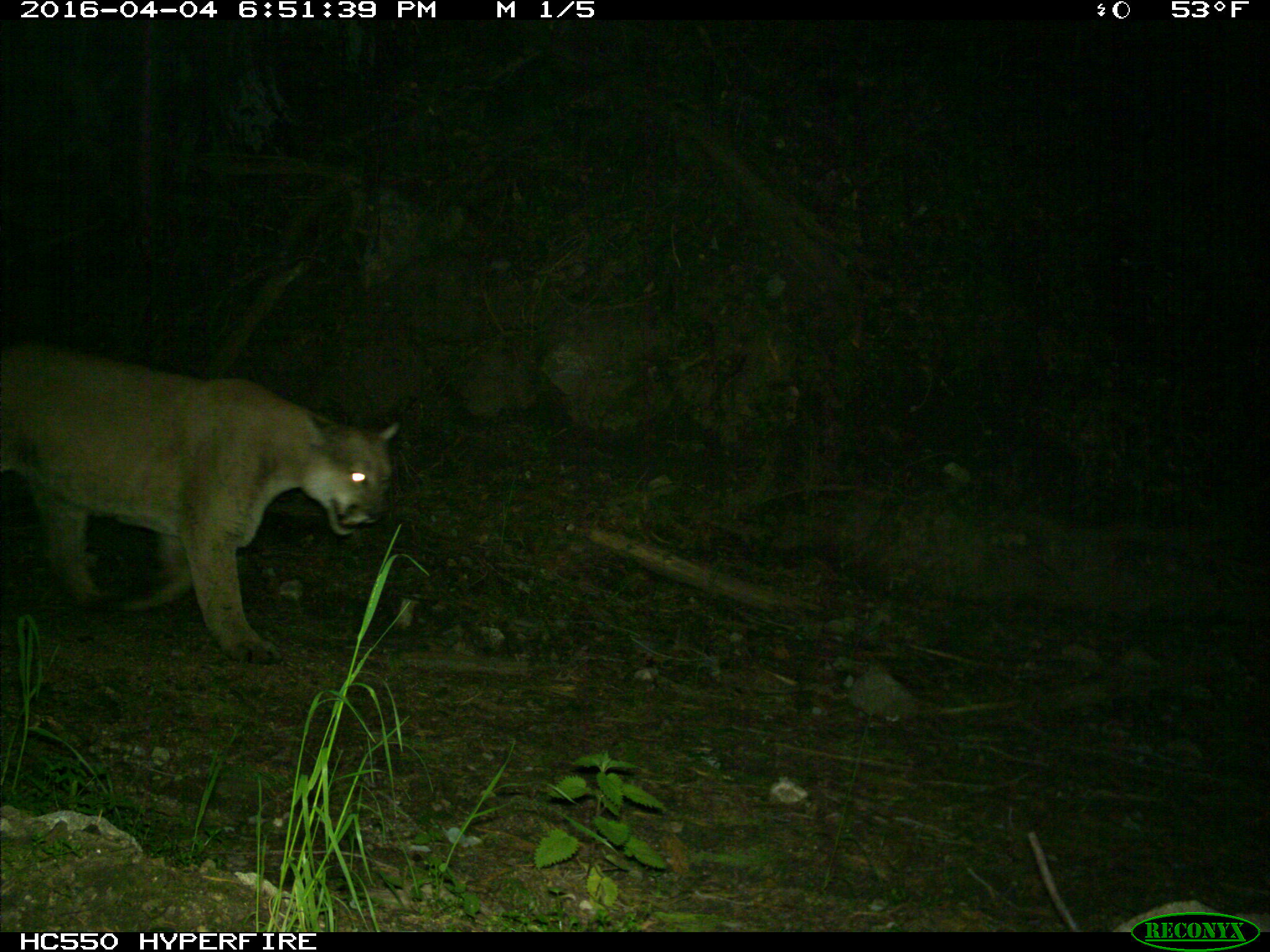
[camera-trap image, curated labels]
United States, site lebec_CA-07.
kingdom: Animalia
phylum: Chordata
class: Mammalia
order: Carnivora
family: Felidae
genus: Puma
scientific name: Puma concolor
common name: mountain lion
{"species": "Puma concolor (mountain lion)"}